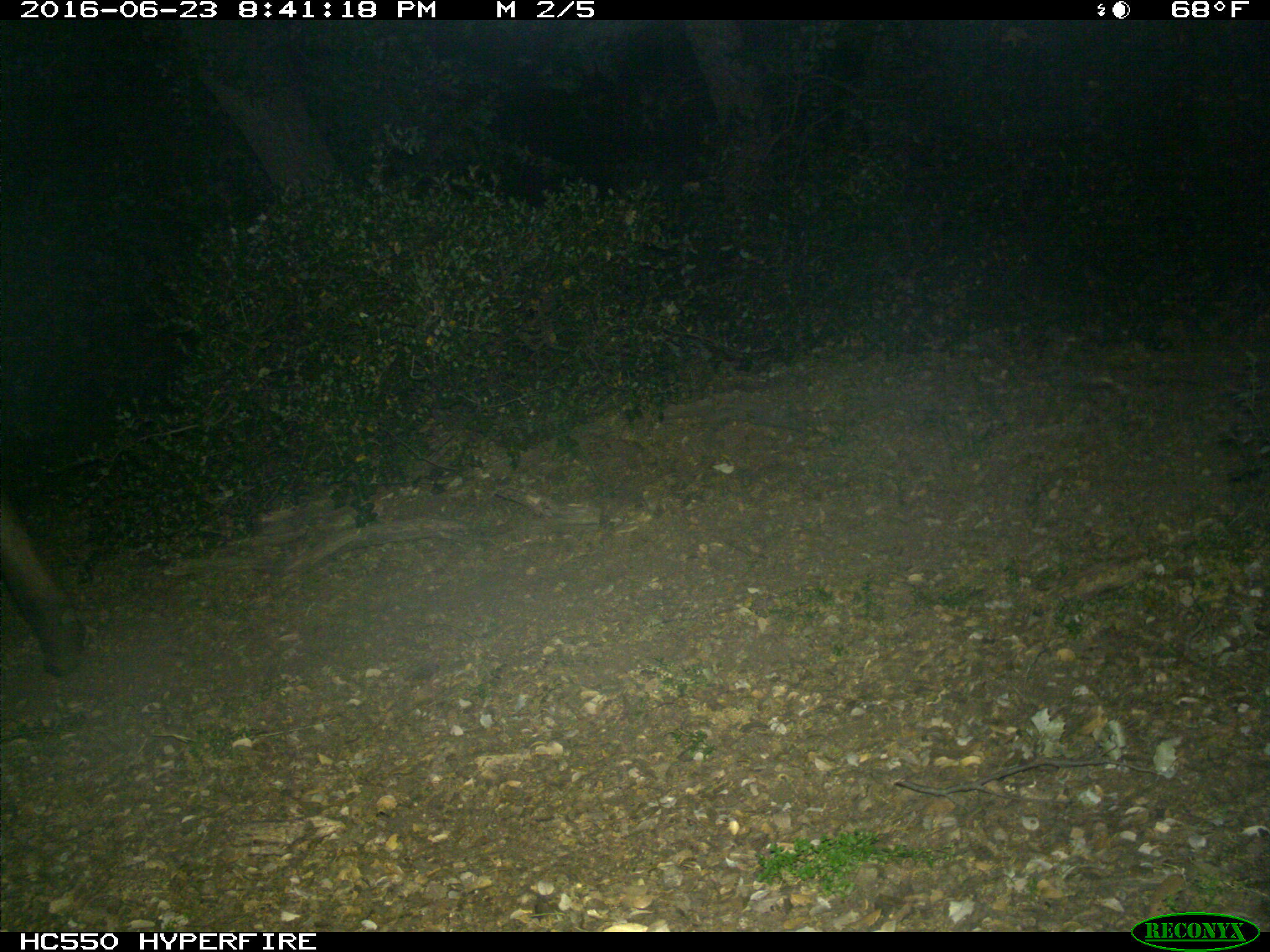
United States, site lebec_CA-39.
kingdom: Animalia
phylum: Chordata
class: Mammalia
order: Artiodactyla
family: Bovidae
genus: Bos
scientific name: Bos taurus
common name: domestic cow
Bos taurus (domestic cow).